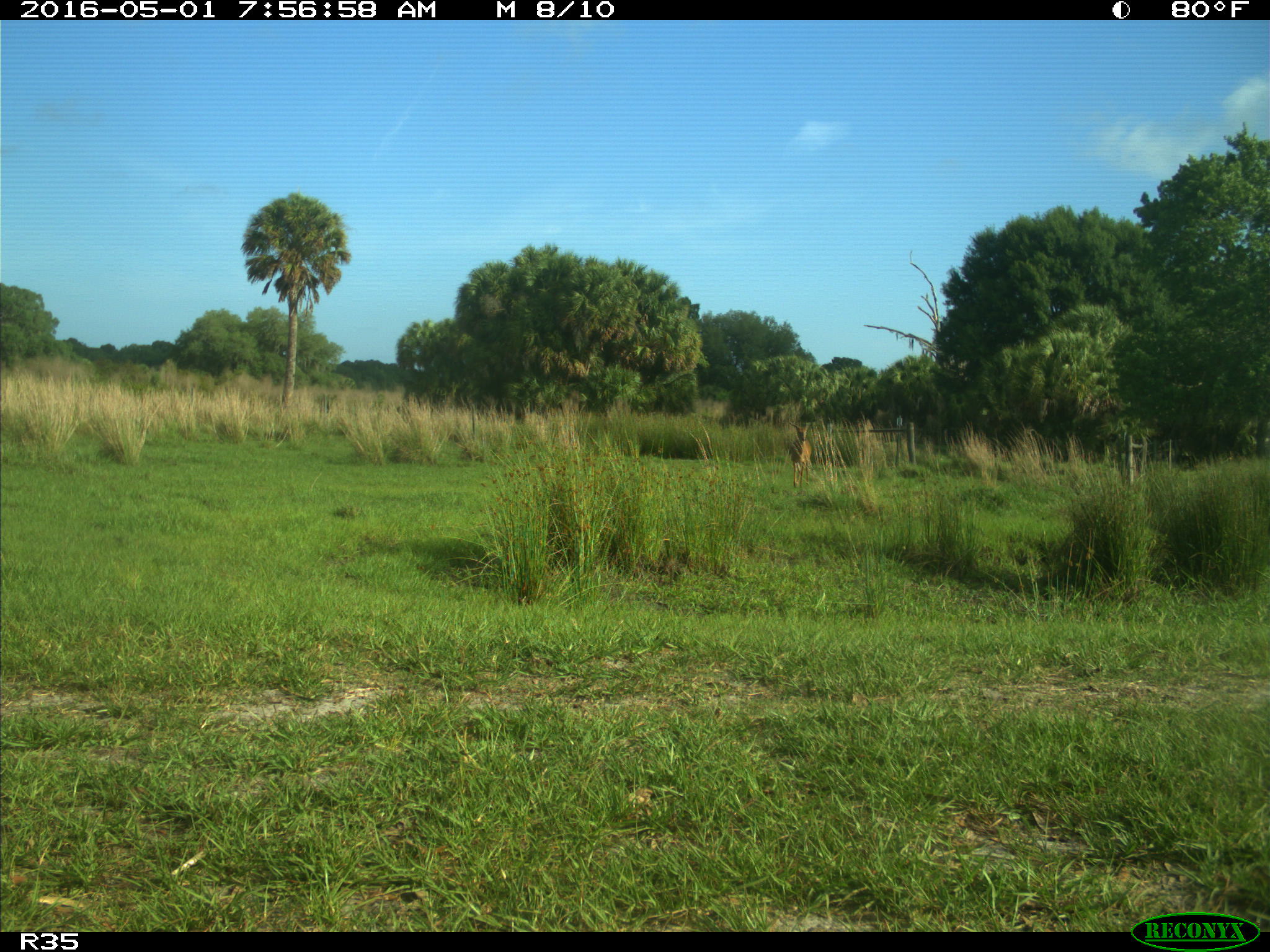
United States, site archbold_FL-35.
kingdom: Animalia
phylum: Chordata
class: Mammalia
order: Artiodactyla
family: Cervidae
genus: Odocoileus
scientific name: Odocoileus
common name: deer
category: unidentified deer